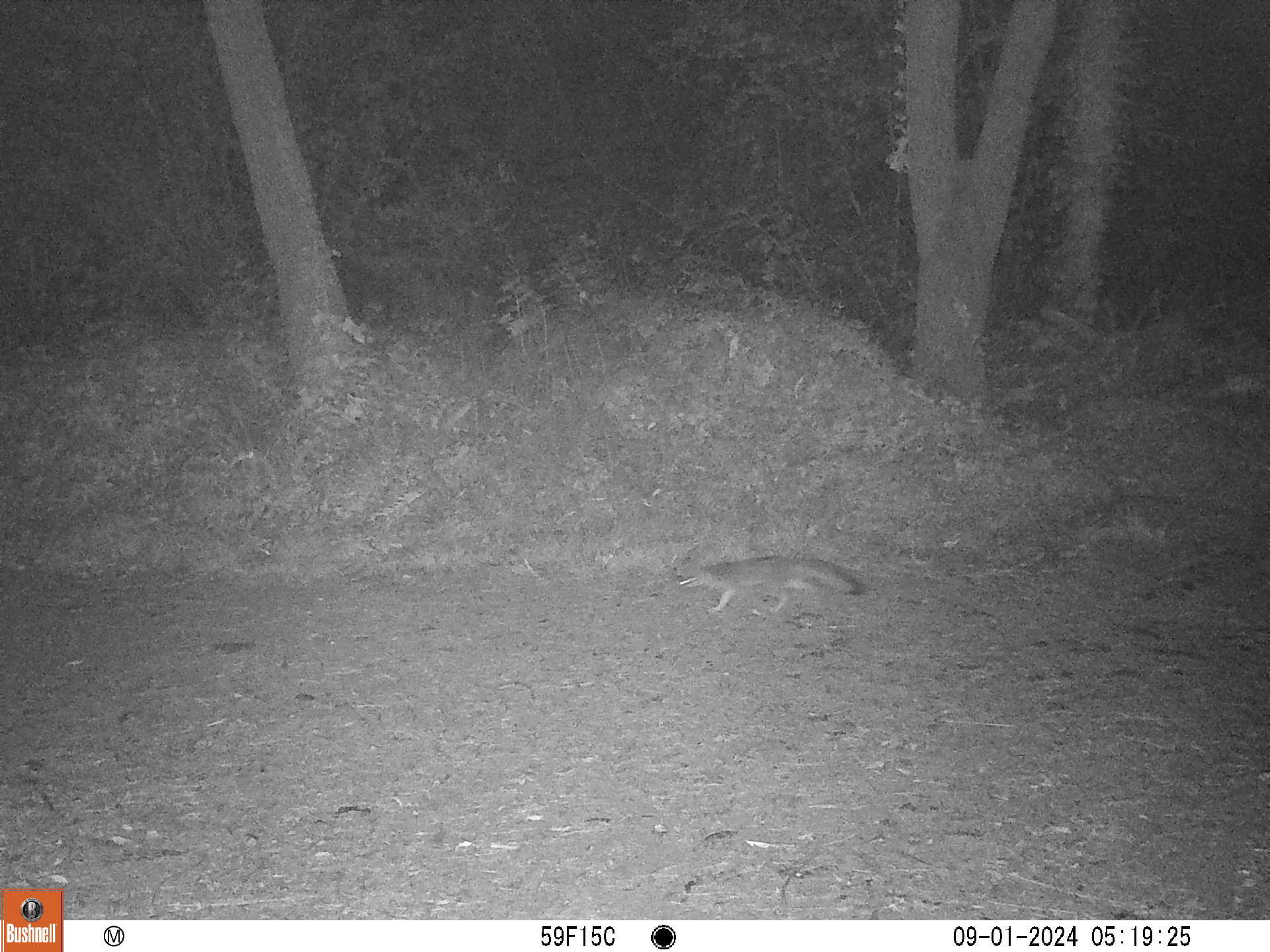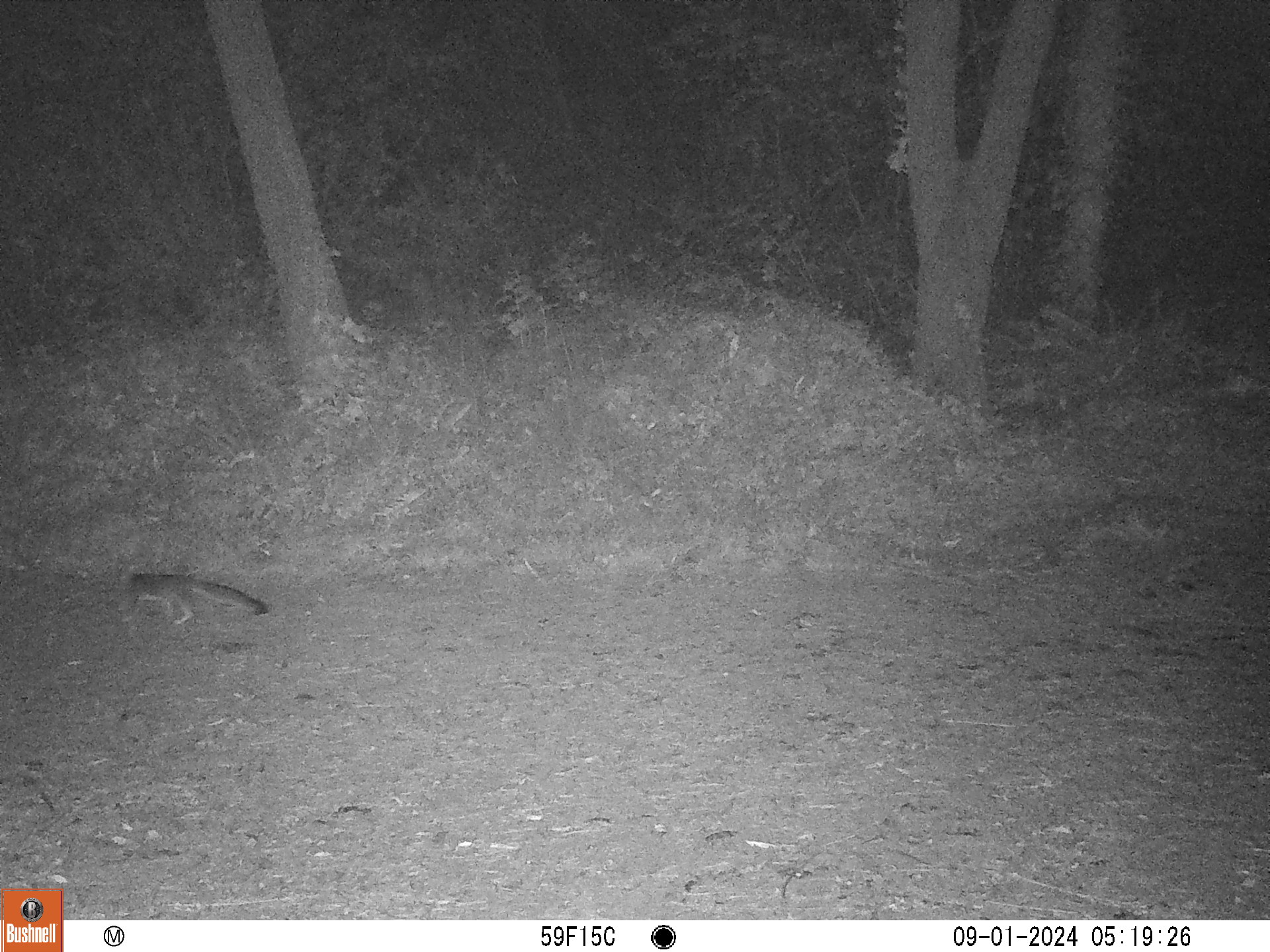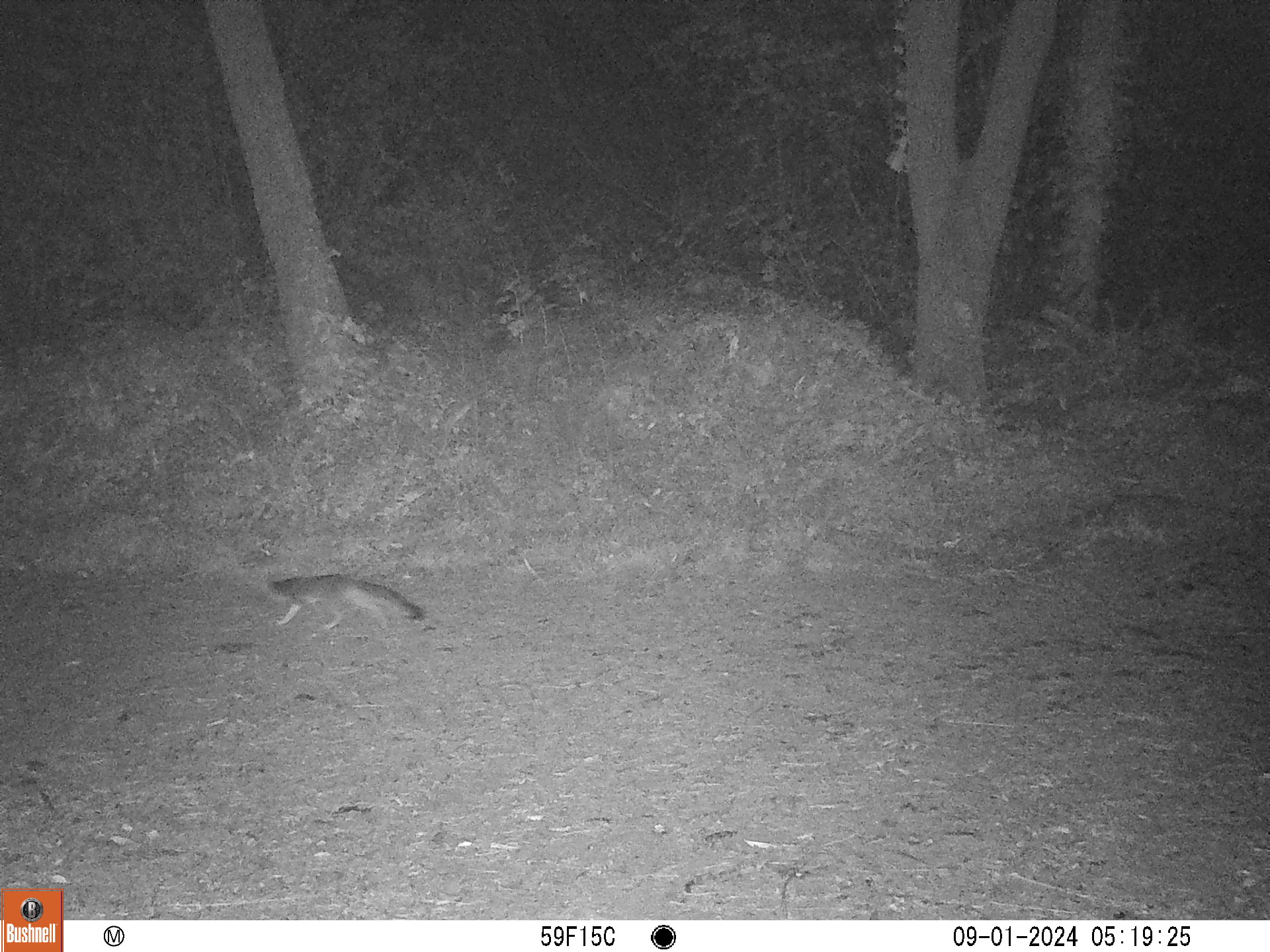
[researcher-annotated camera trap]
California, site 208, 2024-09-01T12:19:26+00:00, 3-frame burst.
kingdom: Animalia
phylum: Chordata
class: Mammalia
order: Carnivora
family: Canidae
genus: Urocyon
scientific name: Urocyon cinereoargenteus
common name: gray fox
Gray fox (Urocyon cinereoargenteus).